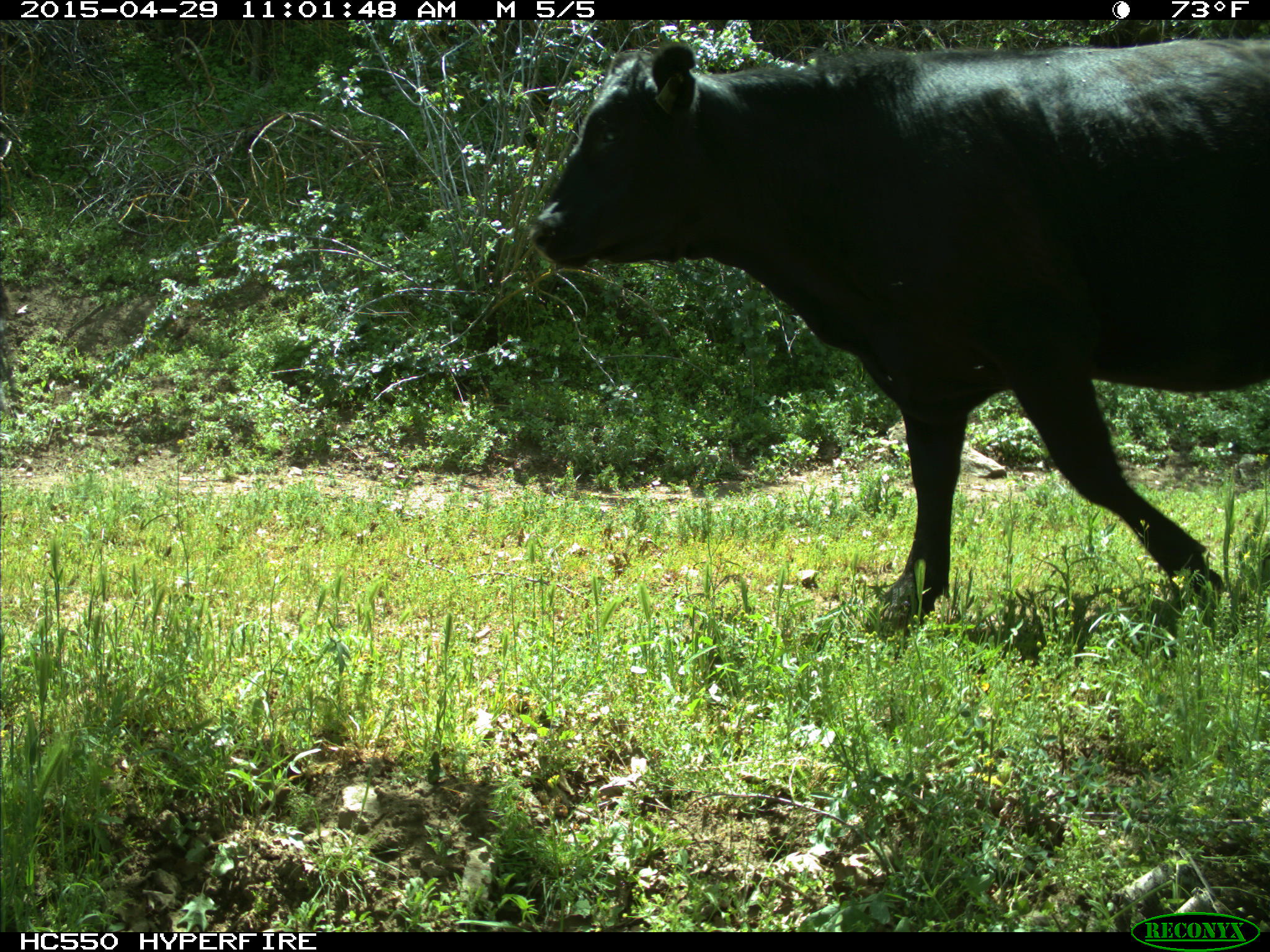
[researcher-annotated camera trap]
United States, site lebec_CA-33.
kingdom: Animalia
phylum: Chordata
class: Mammalia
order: Artiodactyla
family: Bovidae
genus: Bos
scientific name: Bos taurus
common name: domestic cow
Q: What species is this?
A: Bos taurus (domestic cow).